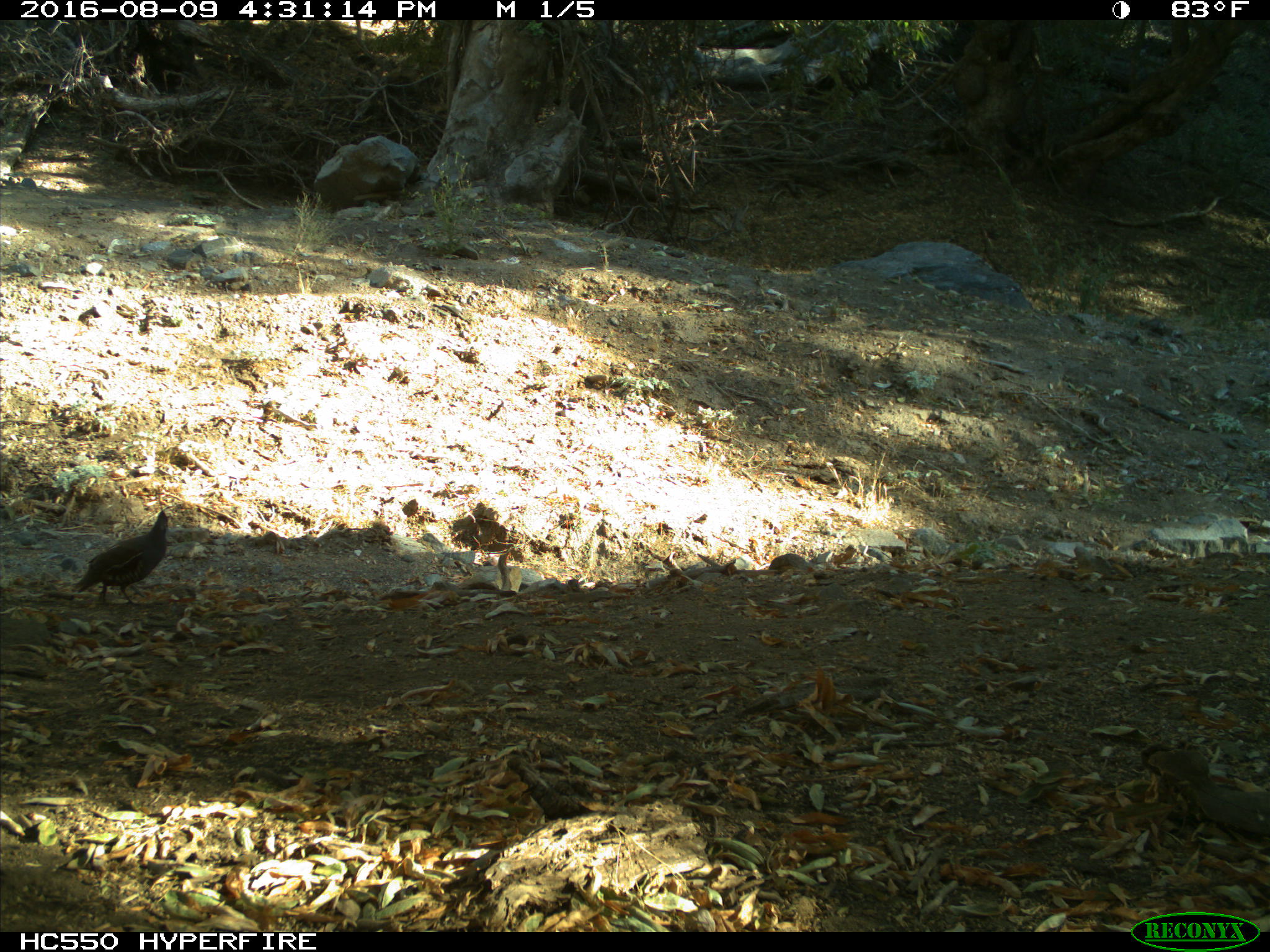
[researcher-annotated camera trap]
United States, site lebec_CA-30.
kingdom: Animalia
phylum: Chordata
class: Aves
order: Galliformes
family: Odontophoridae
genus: Callipepla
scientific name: Callipepla californica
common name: california quail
Callipepla californica (california quail).